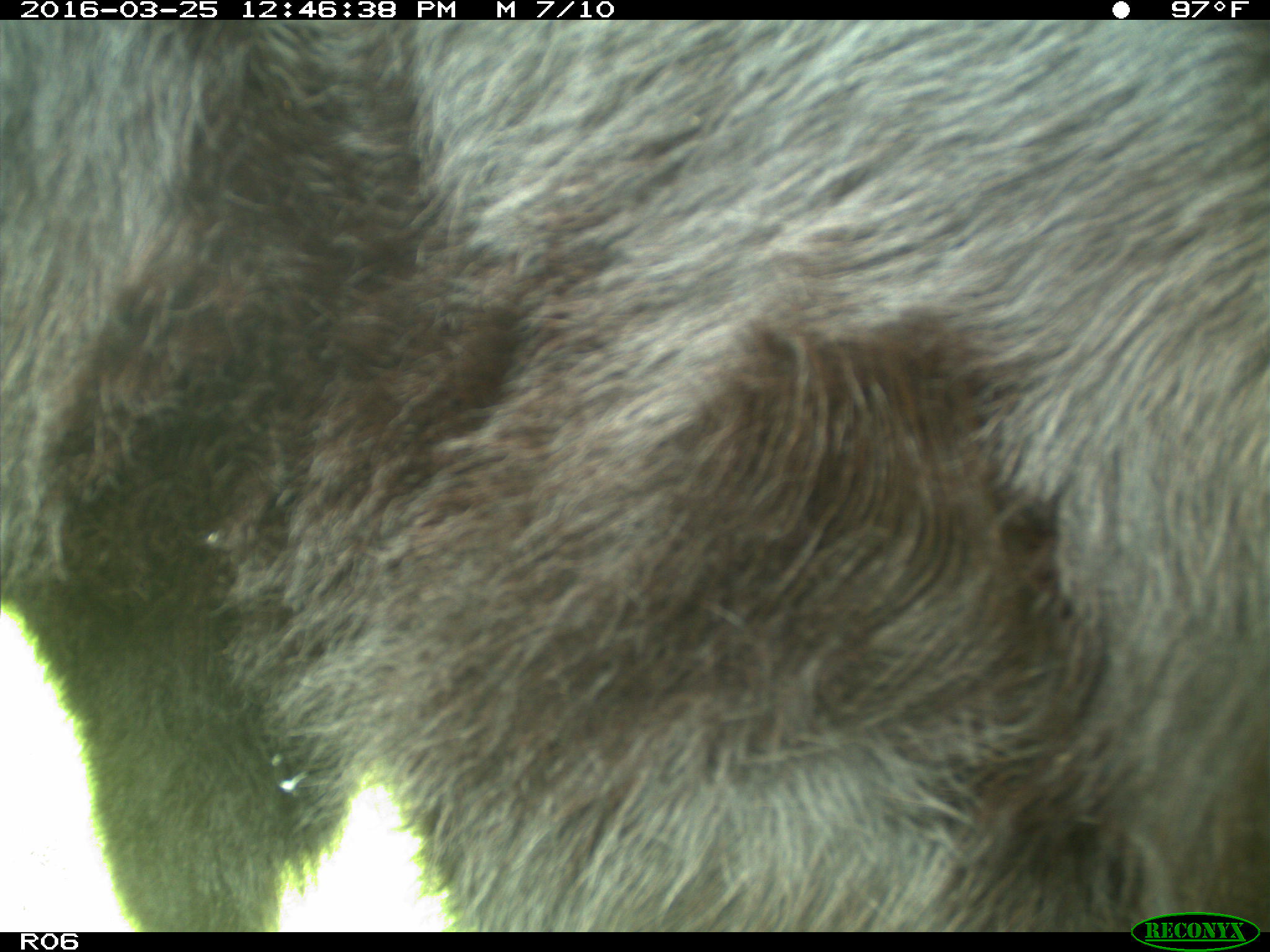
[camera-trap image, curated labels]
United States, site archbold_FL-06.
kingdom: Animalia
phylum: Chordata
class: Mammalia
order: Artiodactyla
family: Bovidae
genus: Bos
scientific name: Bos taurus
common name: domestic cow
Bos taurus (domestic cow).